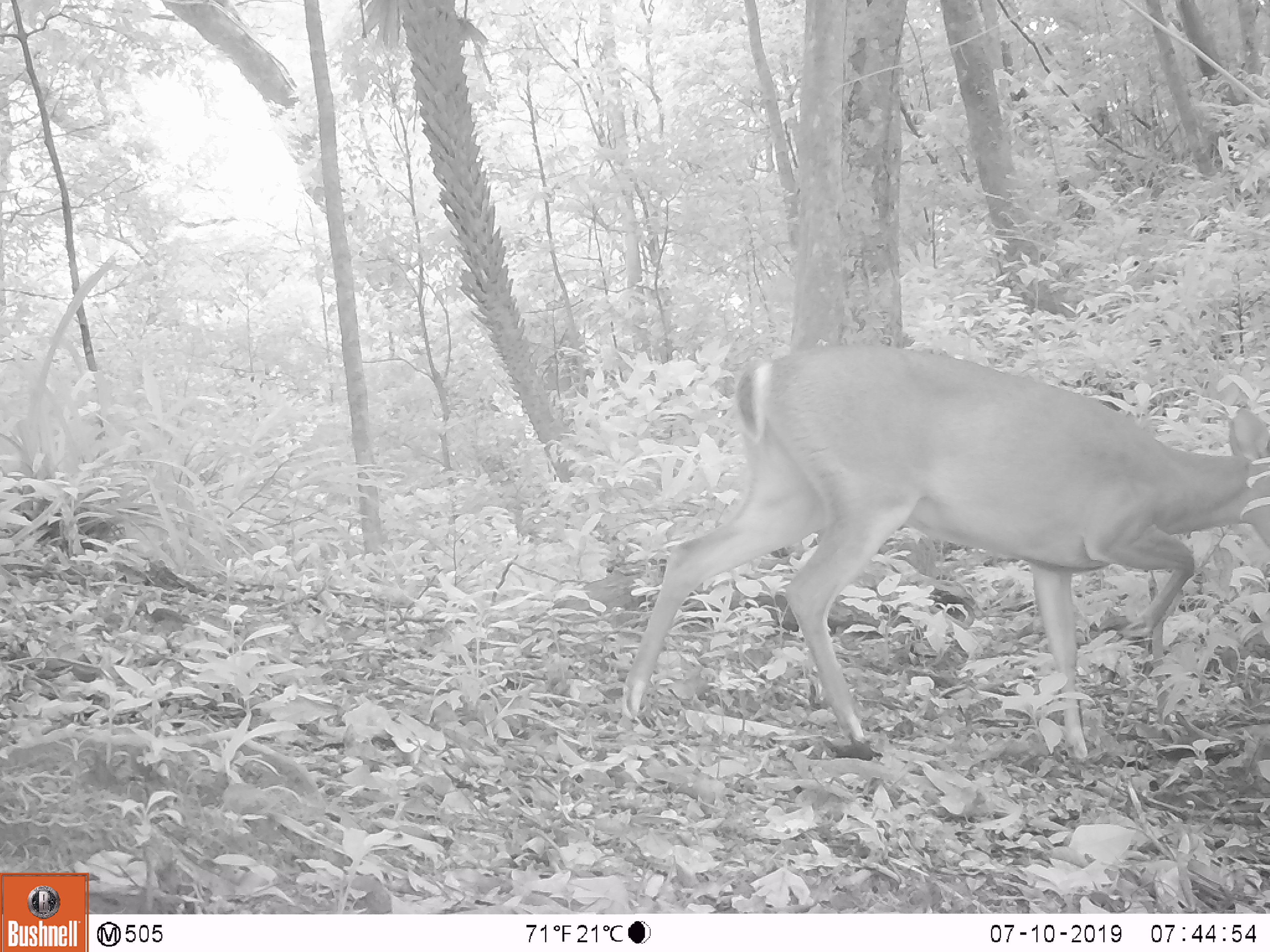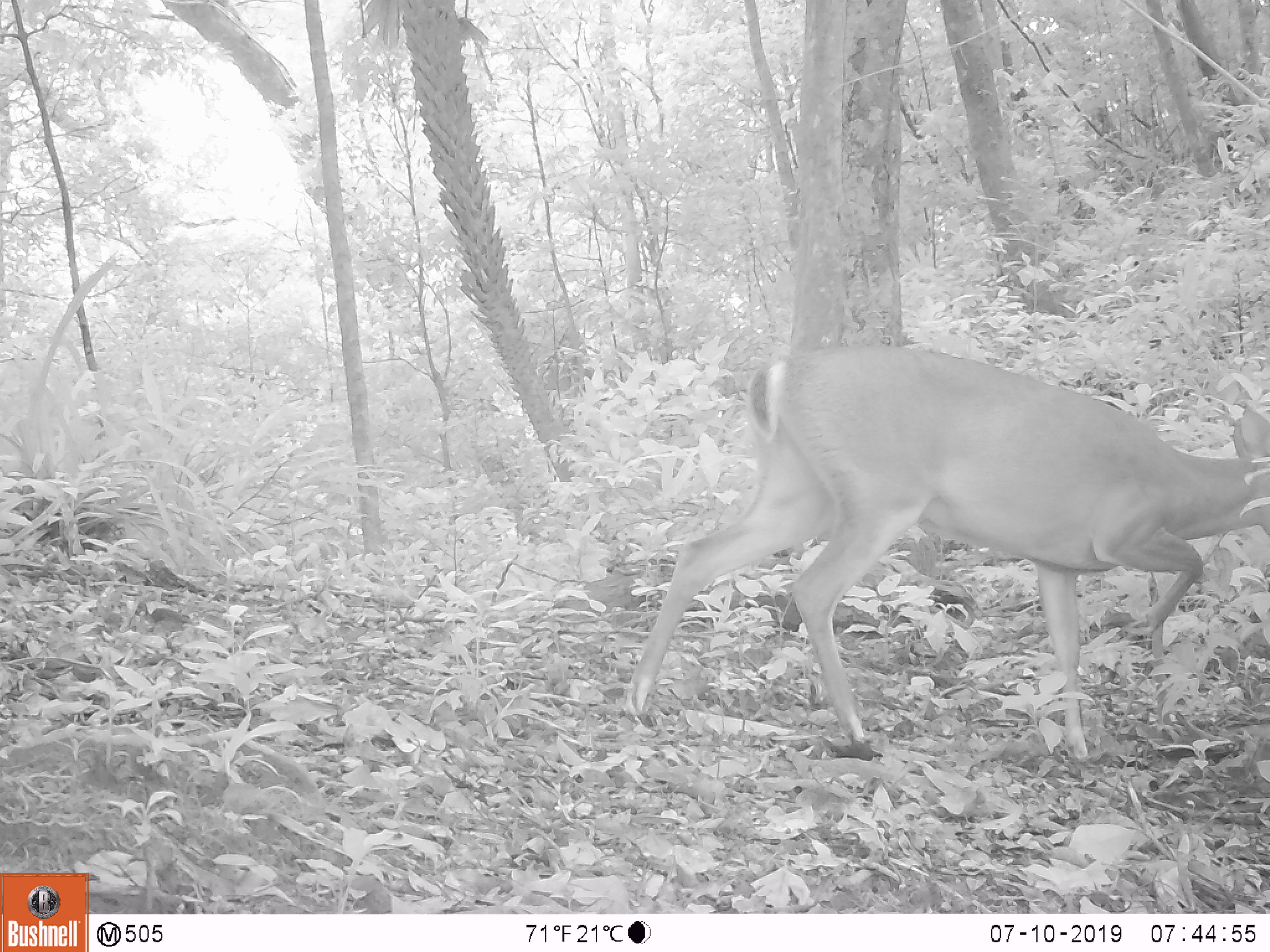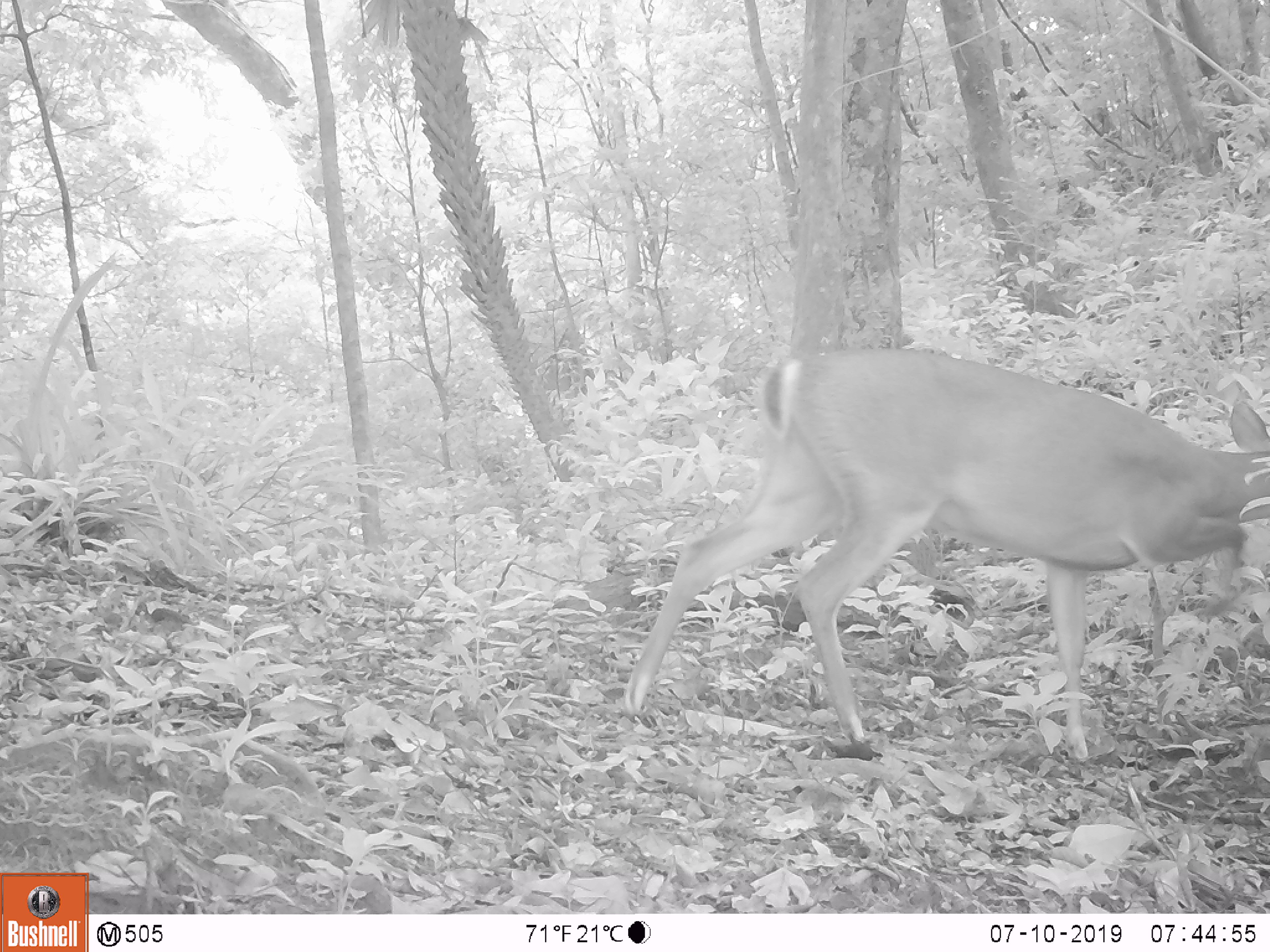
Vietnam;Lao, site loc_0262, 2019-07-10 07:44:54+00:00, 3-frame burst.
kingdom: Animalia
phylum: Chordata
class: Mammalia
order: Artiodactyla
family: Cervidae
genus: Muntiacus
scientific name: Muntiacus vuquangensis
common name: large-antlered muntjac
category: large antlered muntjac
Large antlered muntjac (large-antlered muntjac) (Muntiacus vuquangensis). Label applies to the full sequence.